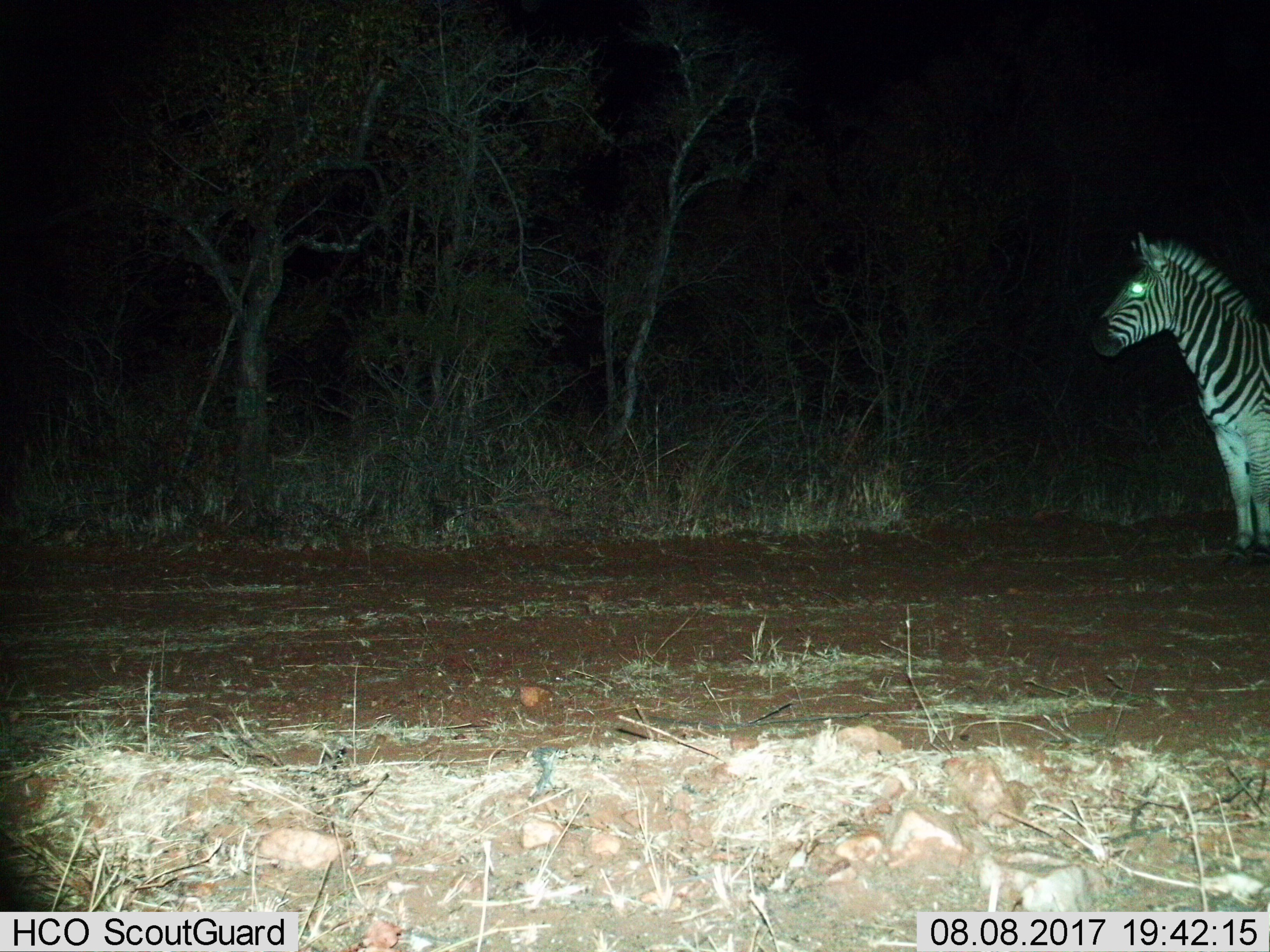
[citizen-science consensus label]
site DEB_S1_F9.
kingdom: Animalia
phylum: Chordata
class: Mammalia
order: Perissodactyla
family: Equidae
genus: Equus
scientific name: Equus quagga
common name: plains zebra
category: zebraplains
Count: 1.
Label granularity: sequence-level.